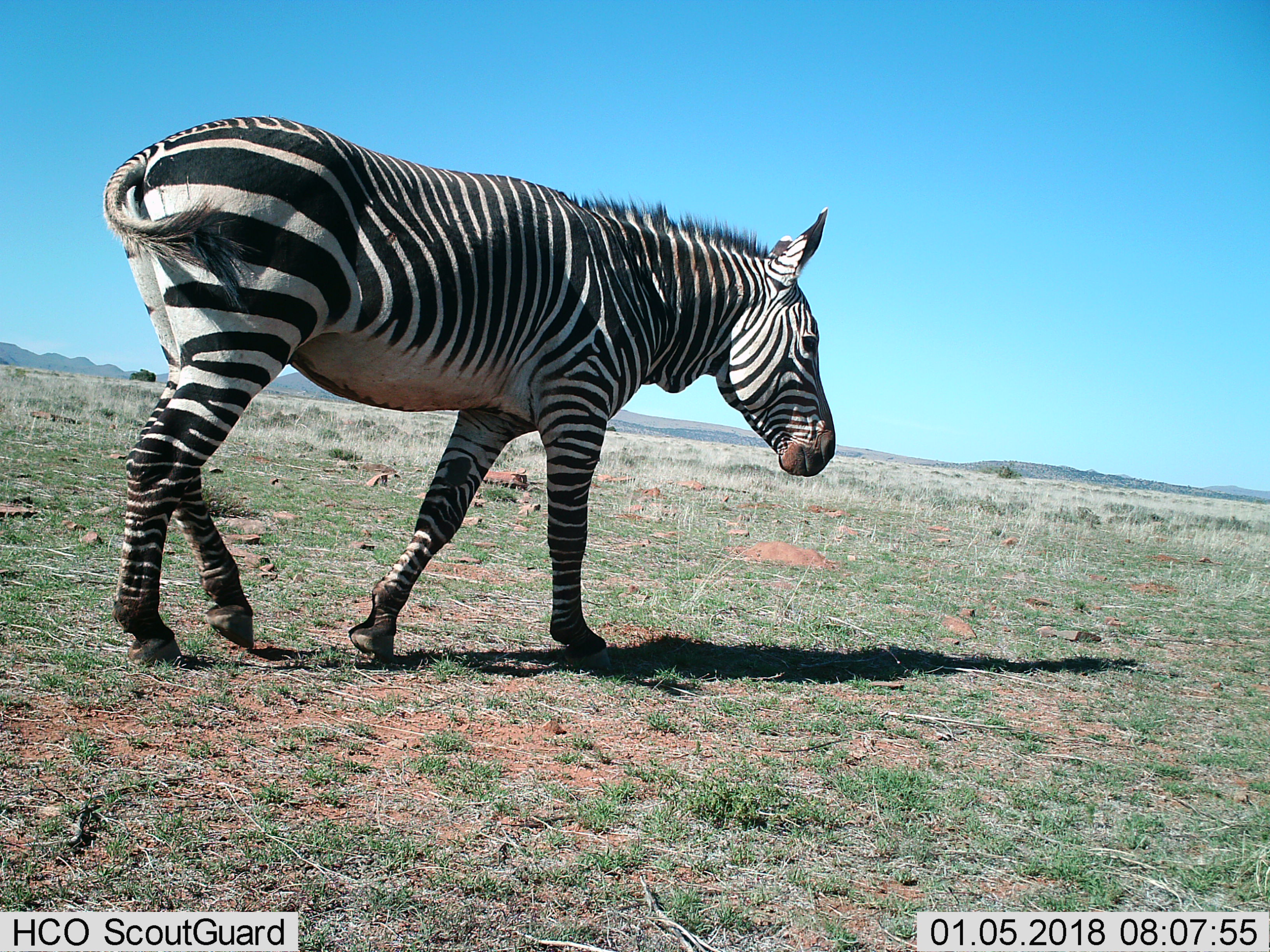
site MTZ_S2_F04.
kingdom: Animalia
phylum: Chordata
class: Mammalia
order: Perissodactyla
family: Equidae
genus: Equus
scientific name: Equus zebra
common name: mountain zebra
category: zebramountain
Zebramountain (mountain zebra) (Equus zebra), count 1. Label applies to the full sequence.